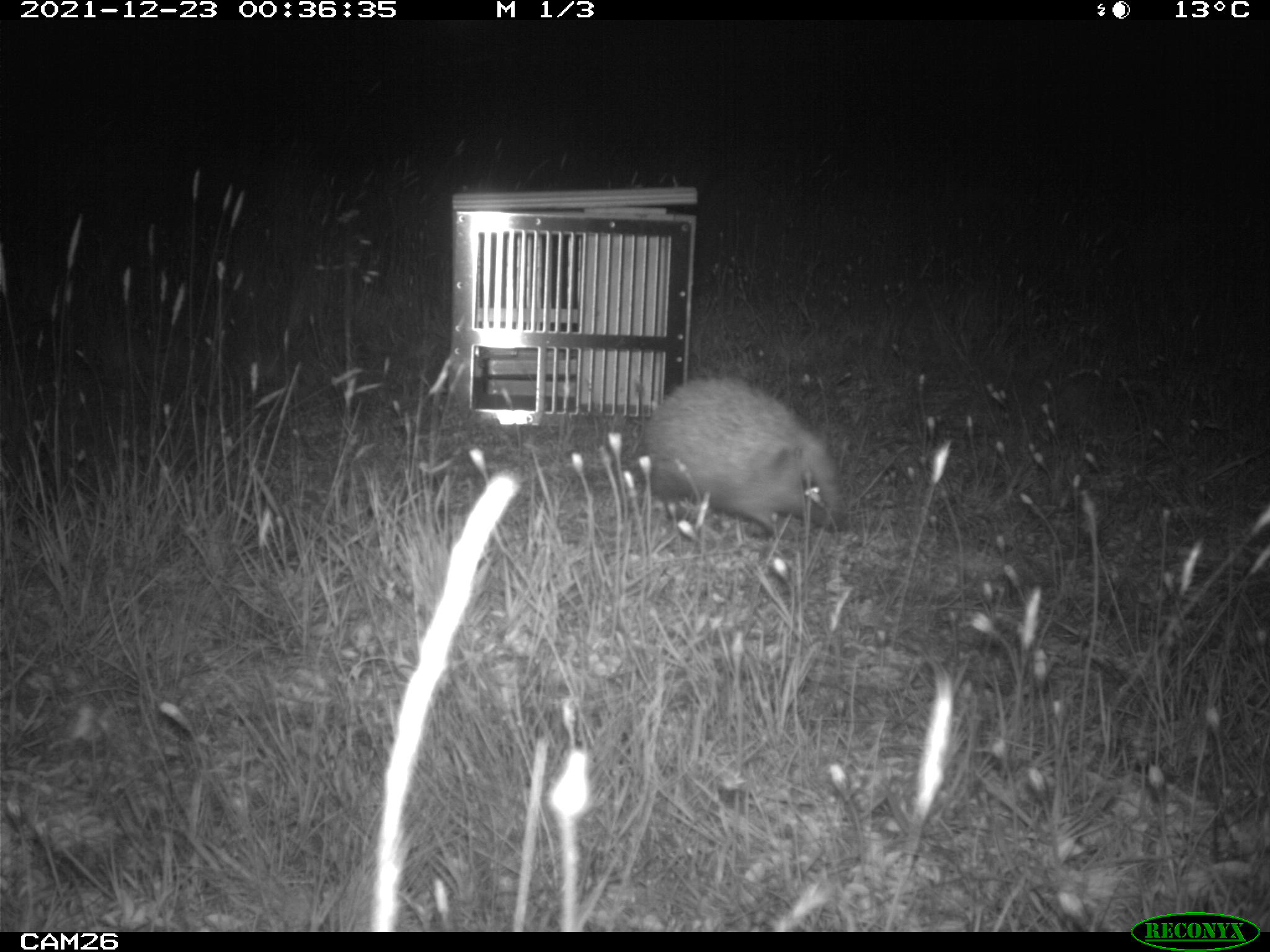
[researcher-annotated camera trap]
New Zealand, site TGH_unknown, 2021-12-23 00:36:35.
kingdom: Animalia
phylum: Chordata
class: Mammalia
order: Eulipotyphla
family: Erinaceidae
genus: Erinaceus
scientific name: Erinaceus europaeus europaeus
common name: european hedgehog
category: hedgehog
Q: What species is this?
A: Hedgehog (european hedgehog) (Erinaceus europaeus europaeus).